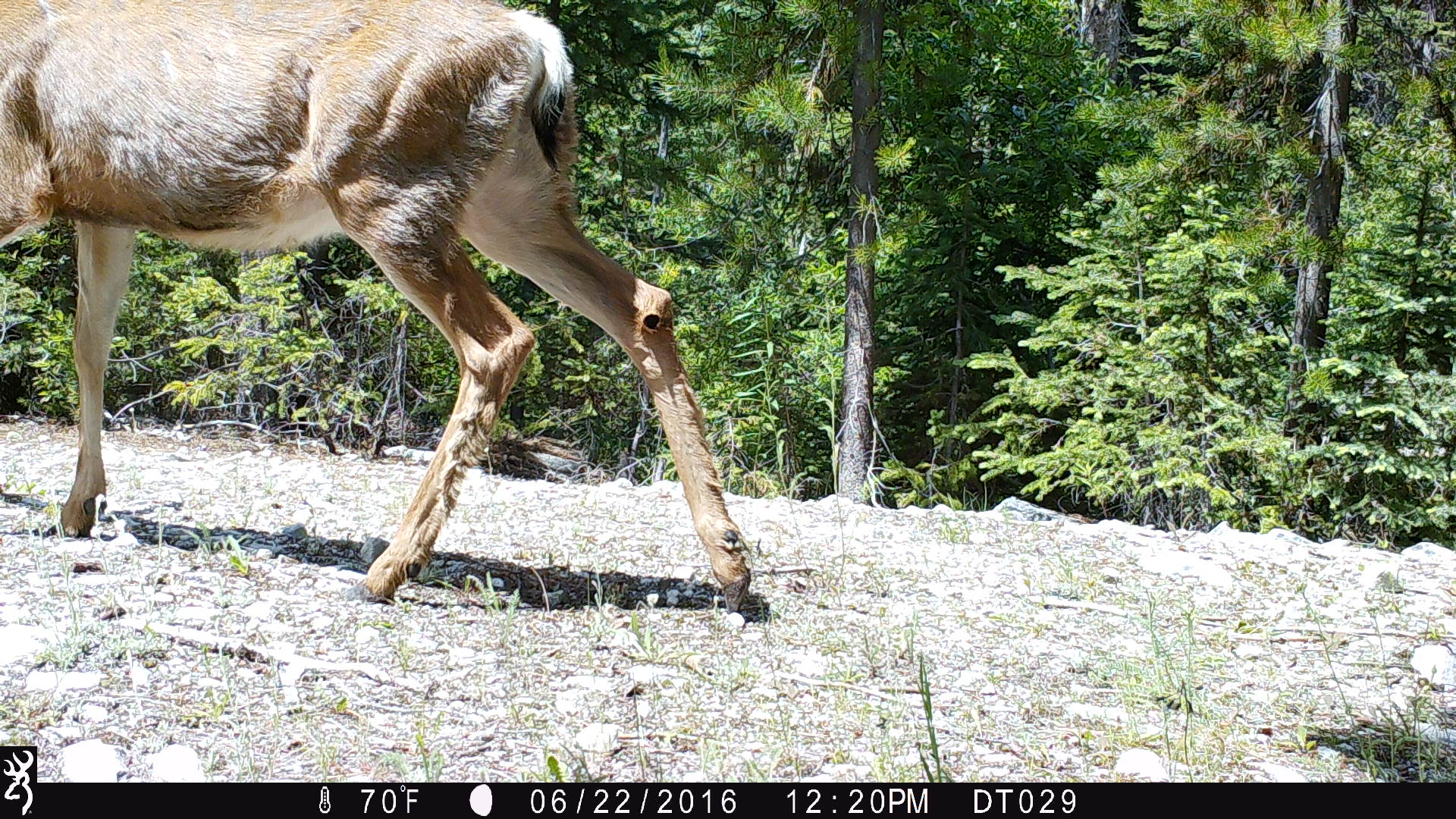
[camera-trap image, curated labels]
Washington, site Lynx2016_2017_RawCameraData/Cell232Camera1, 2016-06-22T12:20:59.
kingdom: Animalia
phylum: Chordata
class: Mammalia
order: Artiodactyla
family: Cervidae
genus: Odocoileus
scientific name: Odocoileus hemionus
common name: mule deer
Odocoileus hemionus (mule deer). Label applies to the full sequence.